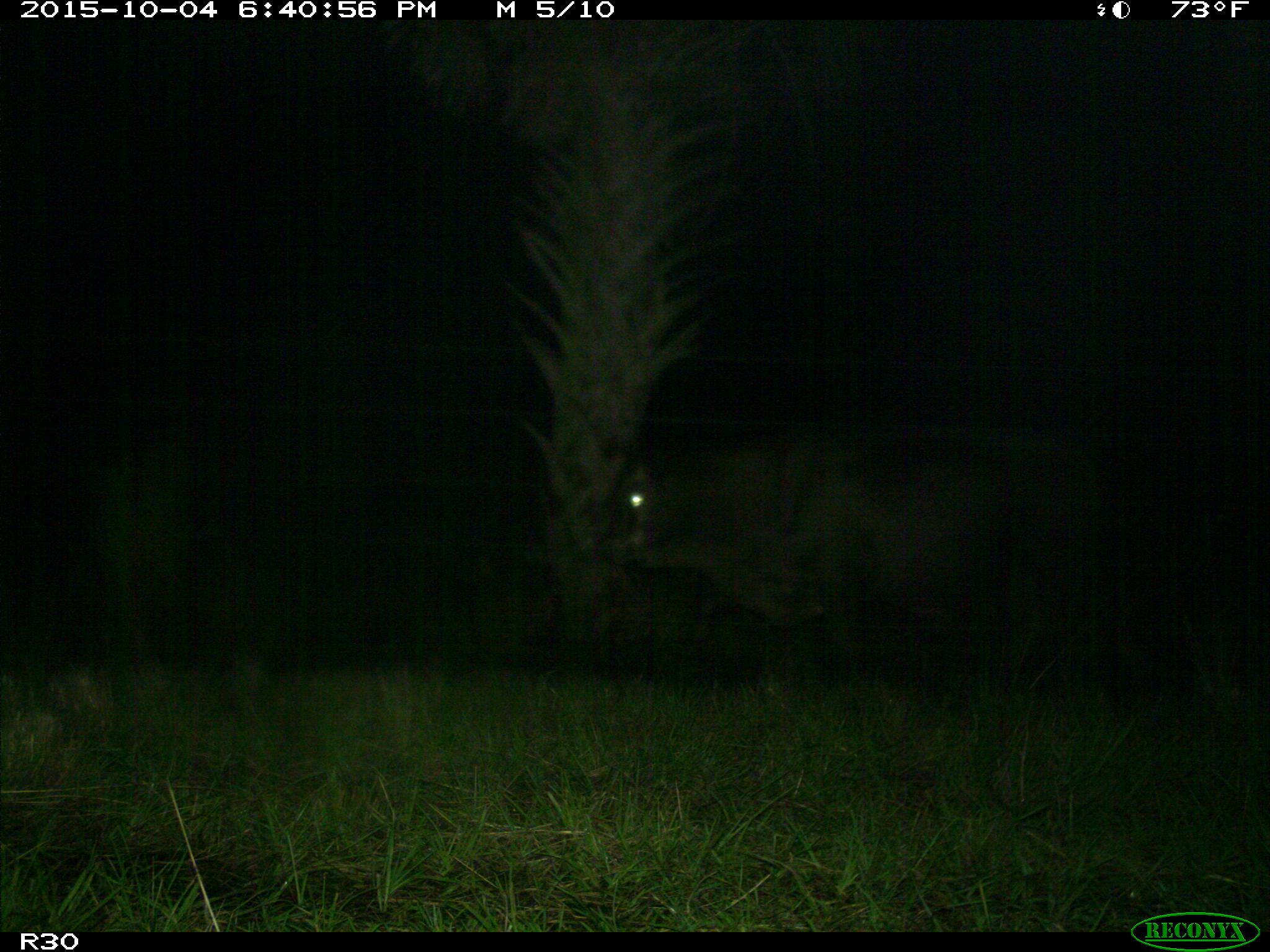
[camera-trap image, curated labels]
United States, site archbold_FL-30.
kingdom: Animalia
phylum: Chordata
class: Mammalia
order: Artiodactyla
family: Bovidae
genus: Bos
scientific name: Bos taurus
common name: domestic cow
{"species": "Bos taurus (domestic cow)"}